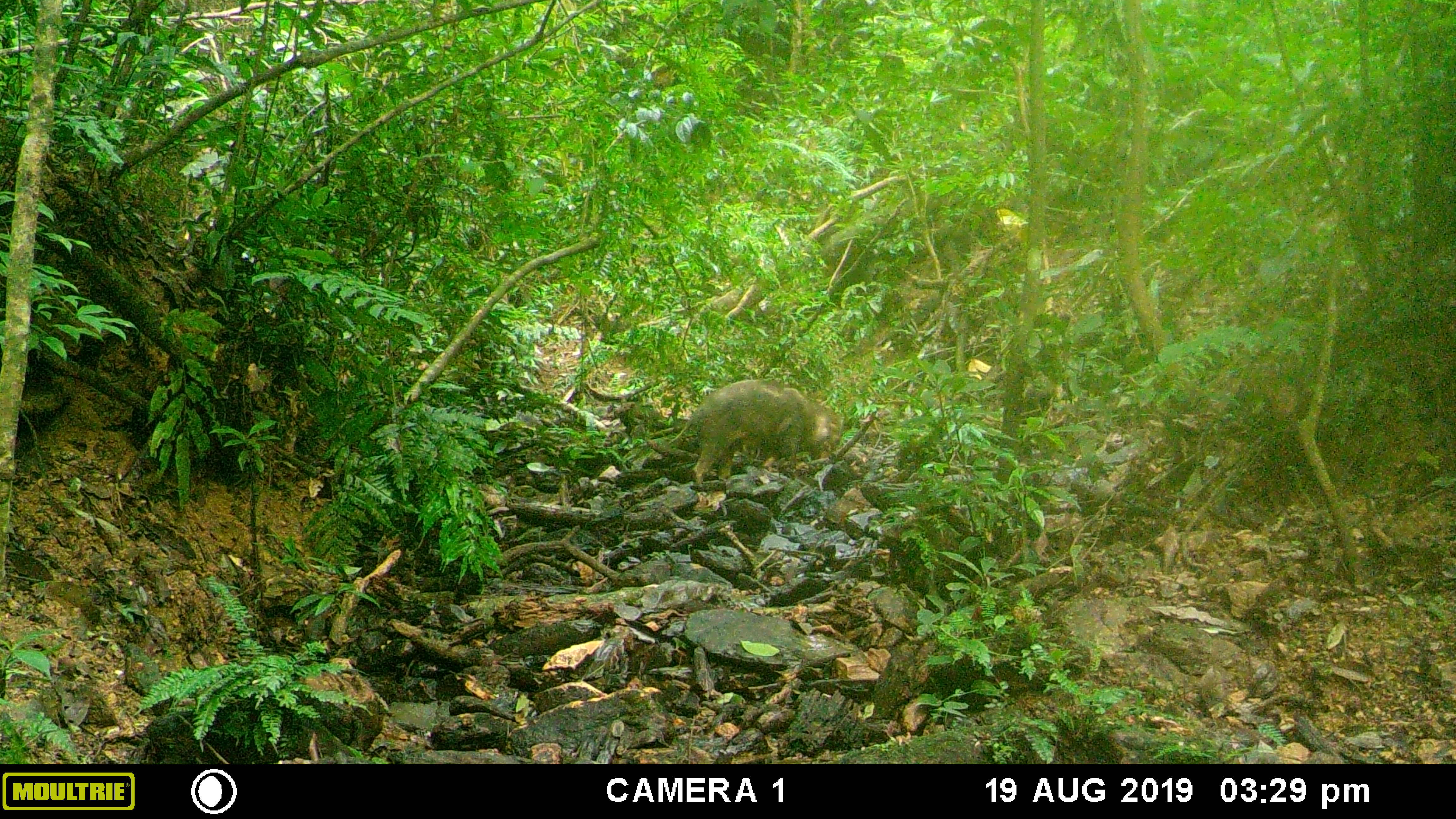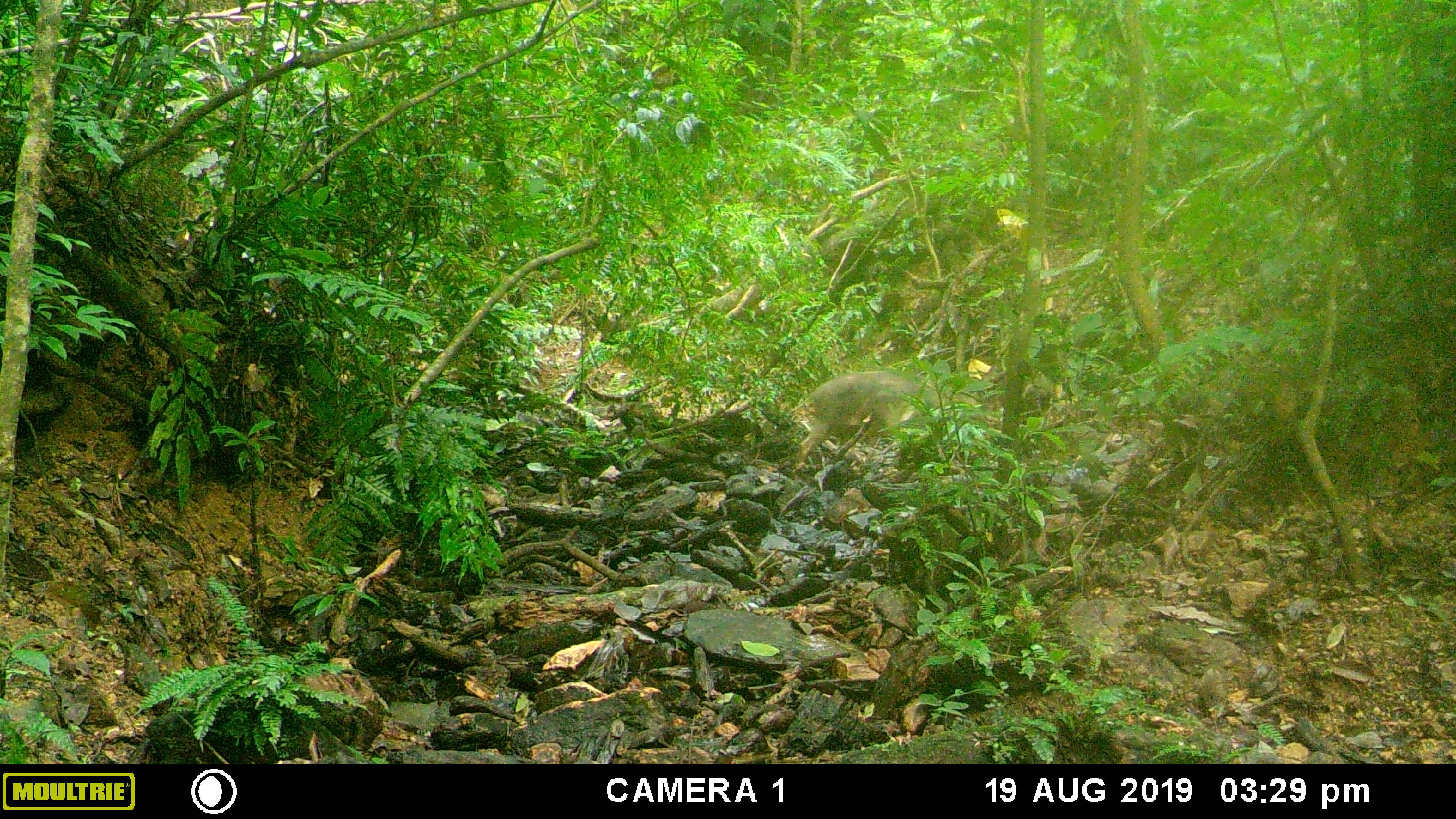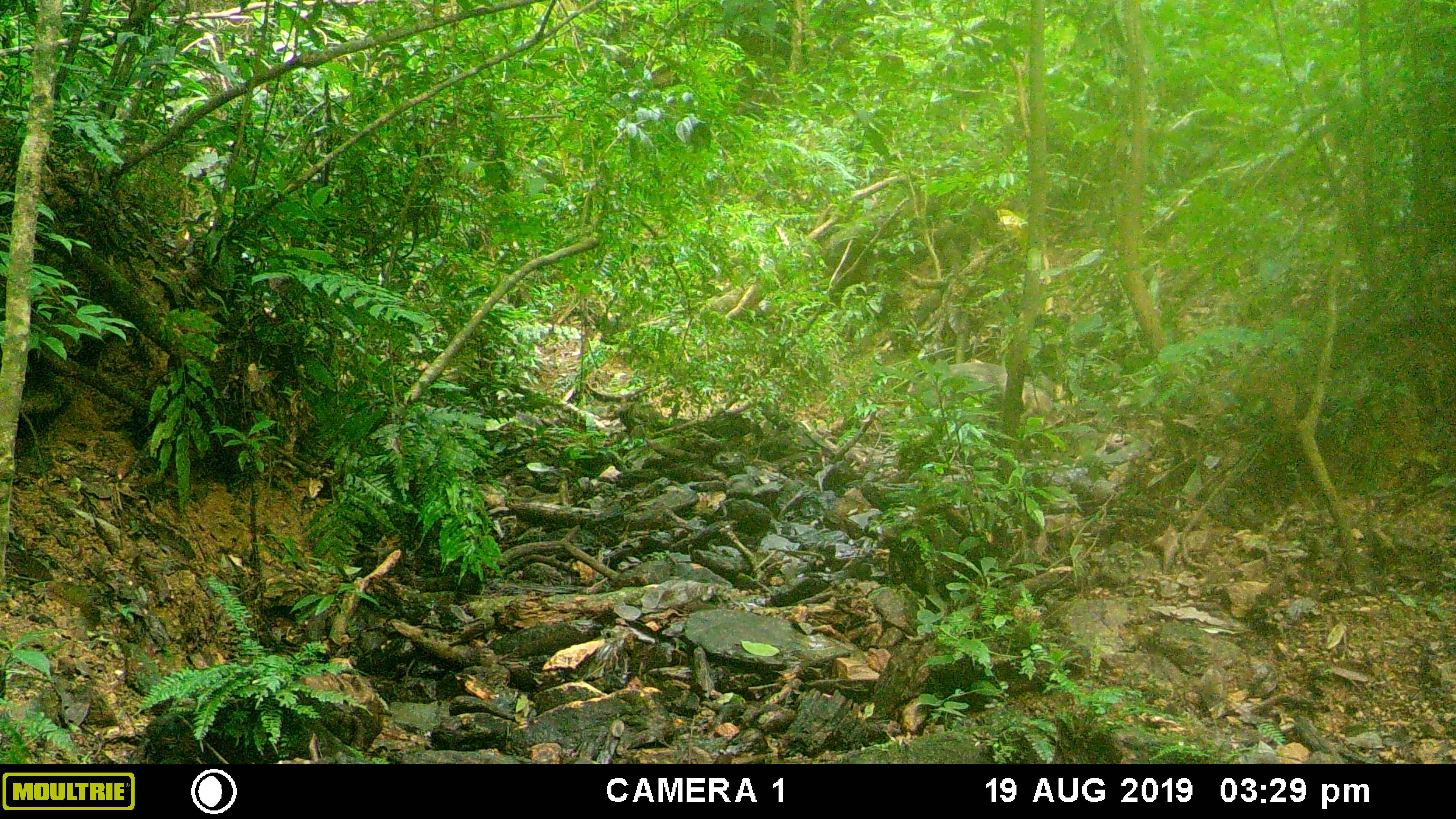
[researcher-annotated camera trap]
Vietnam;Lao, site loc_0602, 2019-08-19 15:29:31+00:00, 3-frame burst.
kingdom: Animalia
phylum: Chordata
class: Mammalia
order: Artiodactyla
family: Suidae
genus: Sus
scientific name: Sus scrofa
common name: eurasian wild pig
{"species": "eurasian wild pig (Sus scrofa)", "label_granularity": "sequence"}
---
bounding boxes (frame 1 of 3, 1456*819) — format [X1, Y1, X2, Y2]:
eurasian wild pig: [663, 379, 845, 491]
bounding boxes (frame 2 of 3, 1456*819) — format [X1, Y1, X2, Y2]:
eurasian wild pig: [788, 370, 966, 474]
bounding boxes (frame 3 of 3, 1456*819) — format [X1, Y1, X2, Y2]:
eurasian wild pig: [907, 362, 1065, 429]